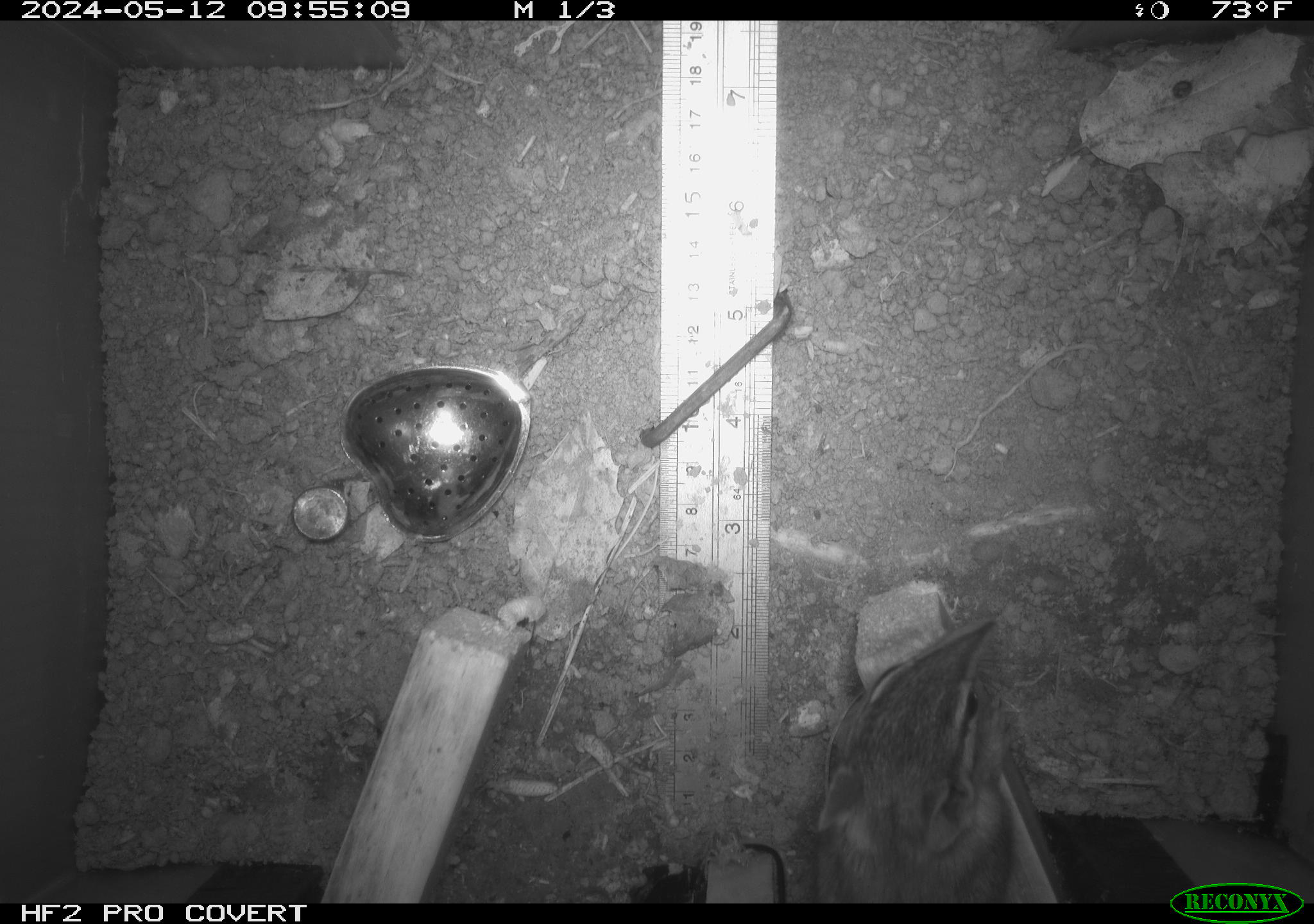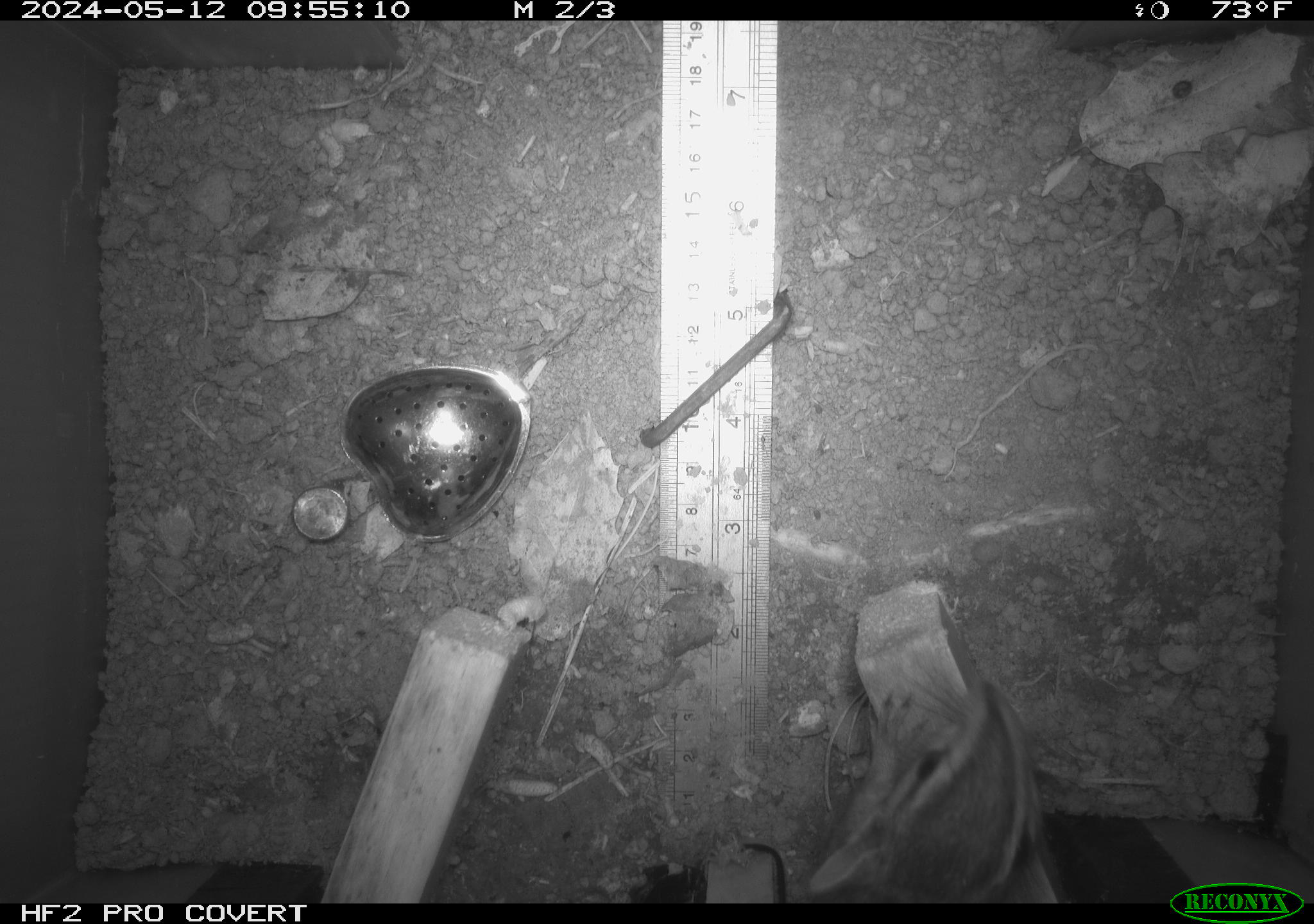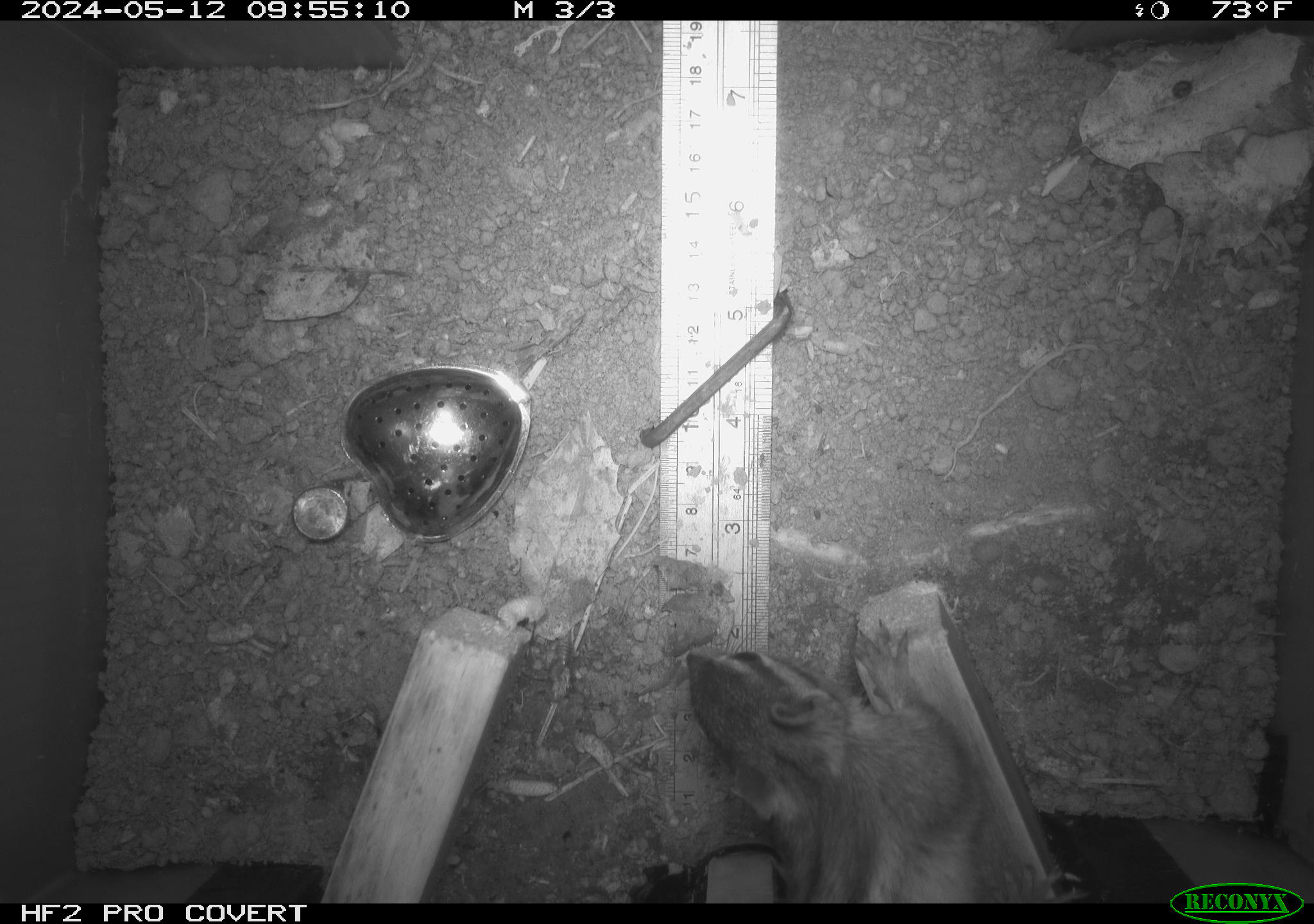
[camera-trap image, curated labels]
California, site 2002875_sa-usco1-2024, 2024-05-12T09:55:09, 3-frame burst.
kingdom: Animalia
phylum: Chordata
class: Mammalia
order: Rodentia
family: Sciuridae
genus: Neotamias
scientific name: Neotamias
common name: western chipmunks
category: neotamias species